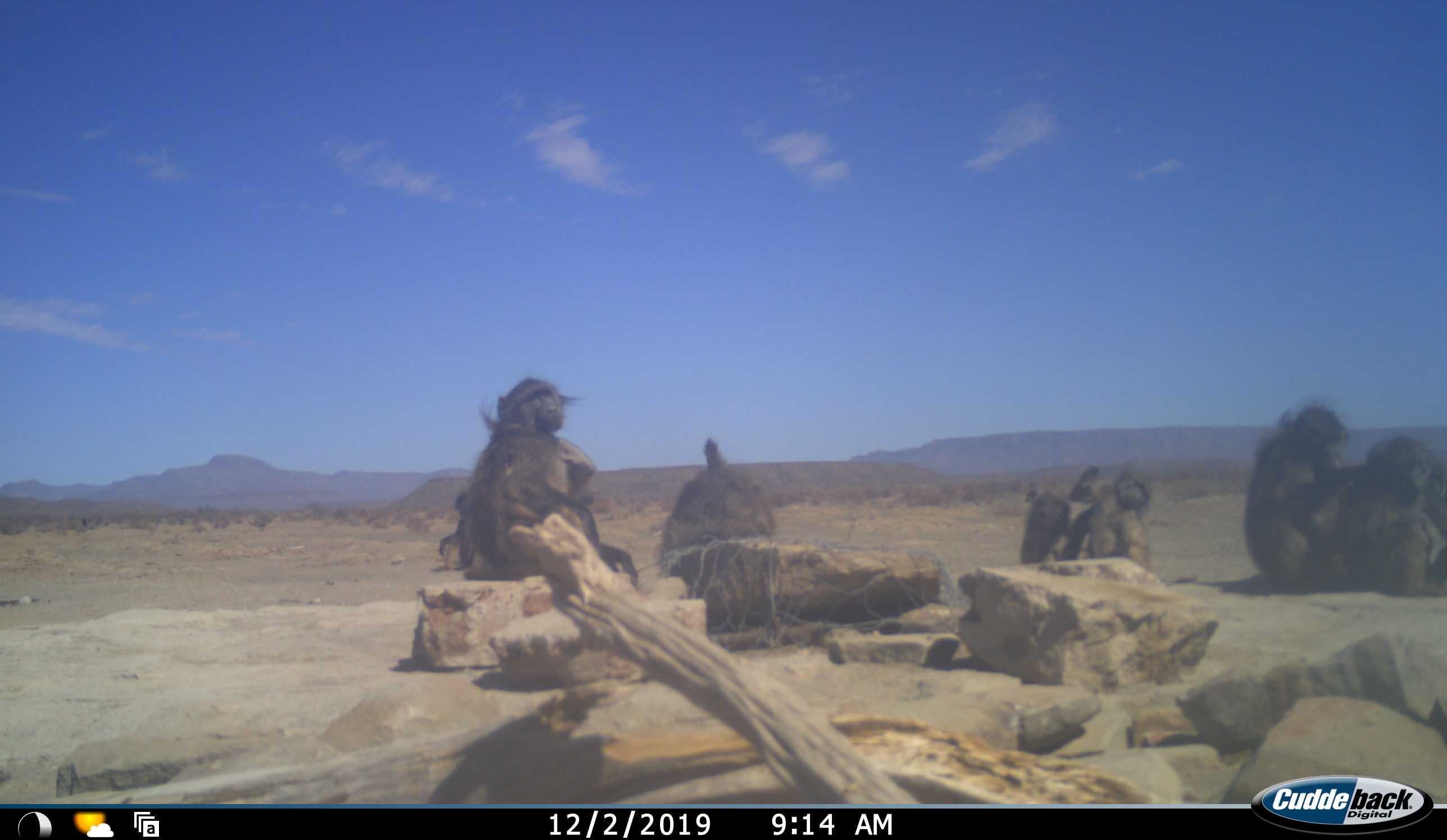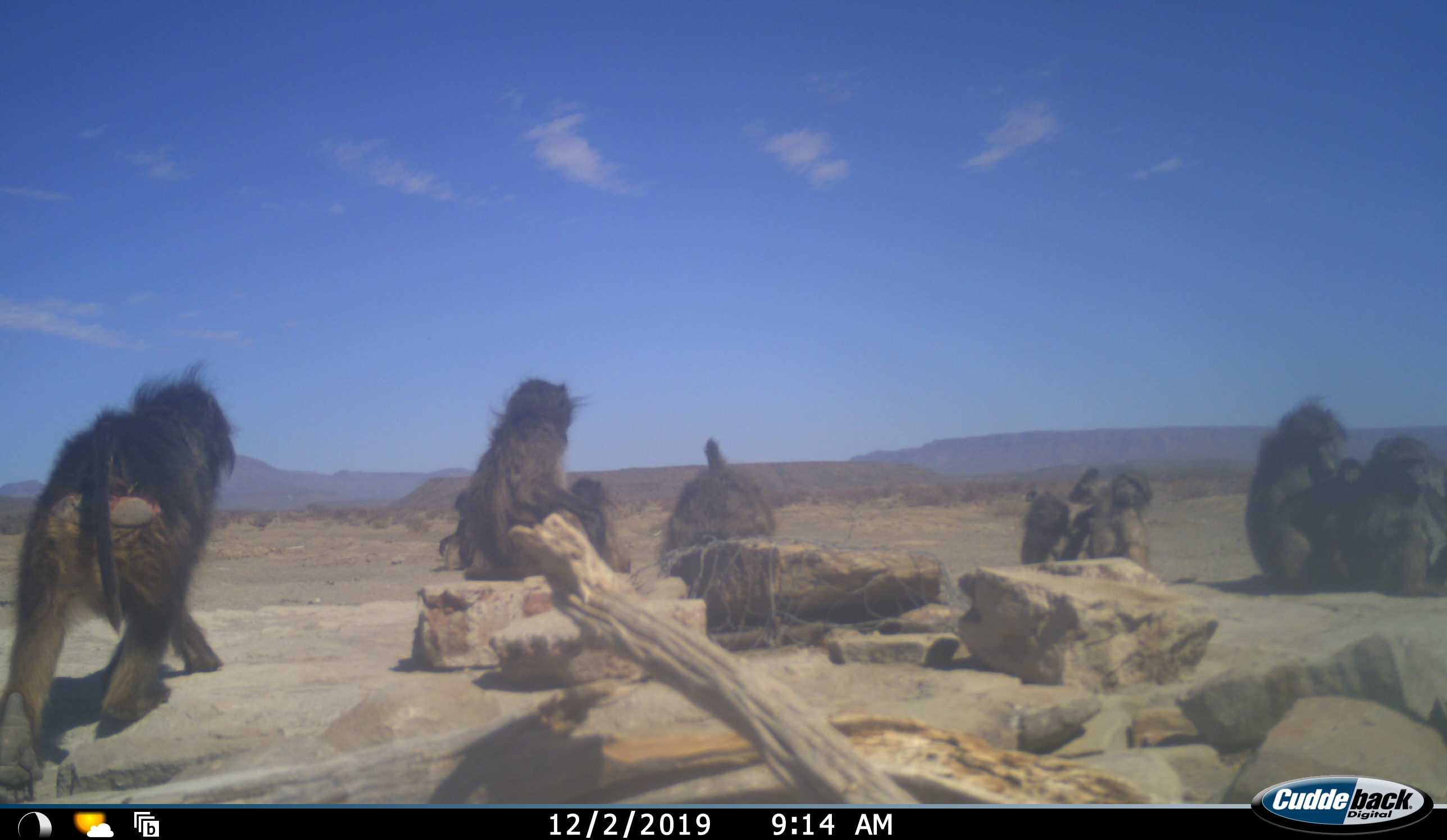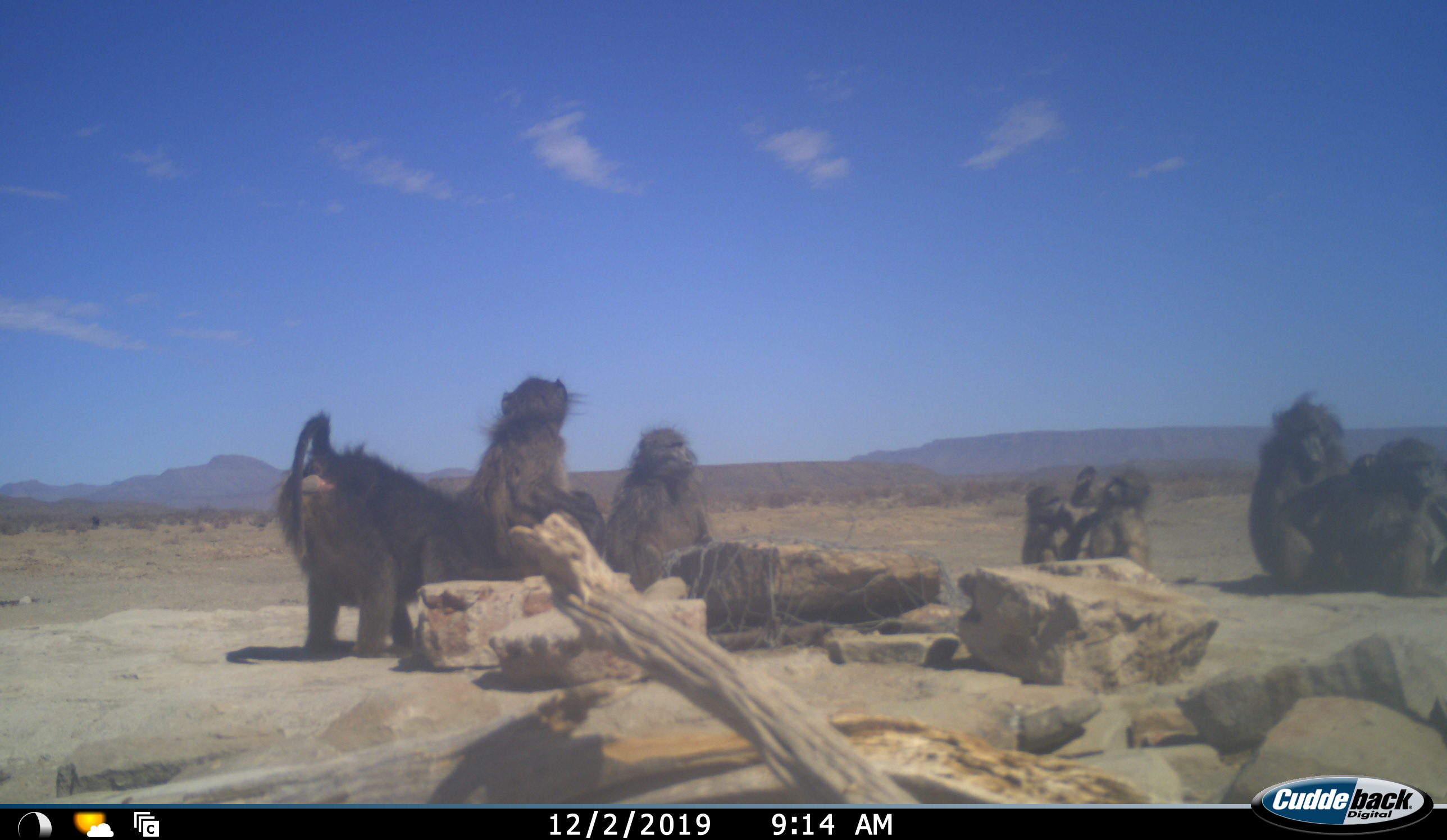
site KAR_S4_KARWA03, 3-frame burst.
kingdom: Animalia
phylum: Chordata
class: Mammalia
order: Primates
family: Cercopithecidae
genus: Papio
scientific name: Papio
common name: baboon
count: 9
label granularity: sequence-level